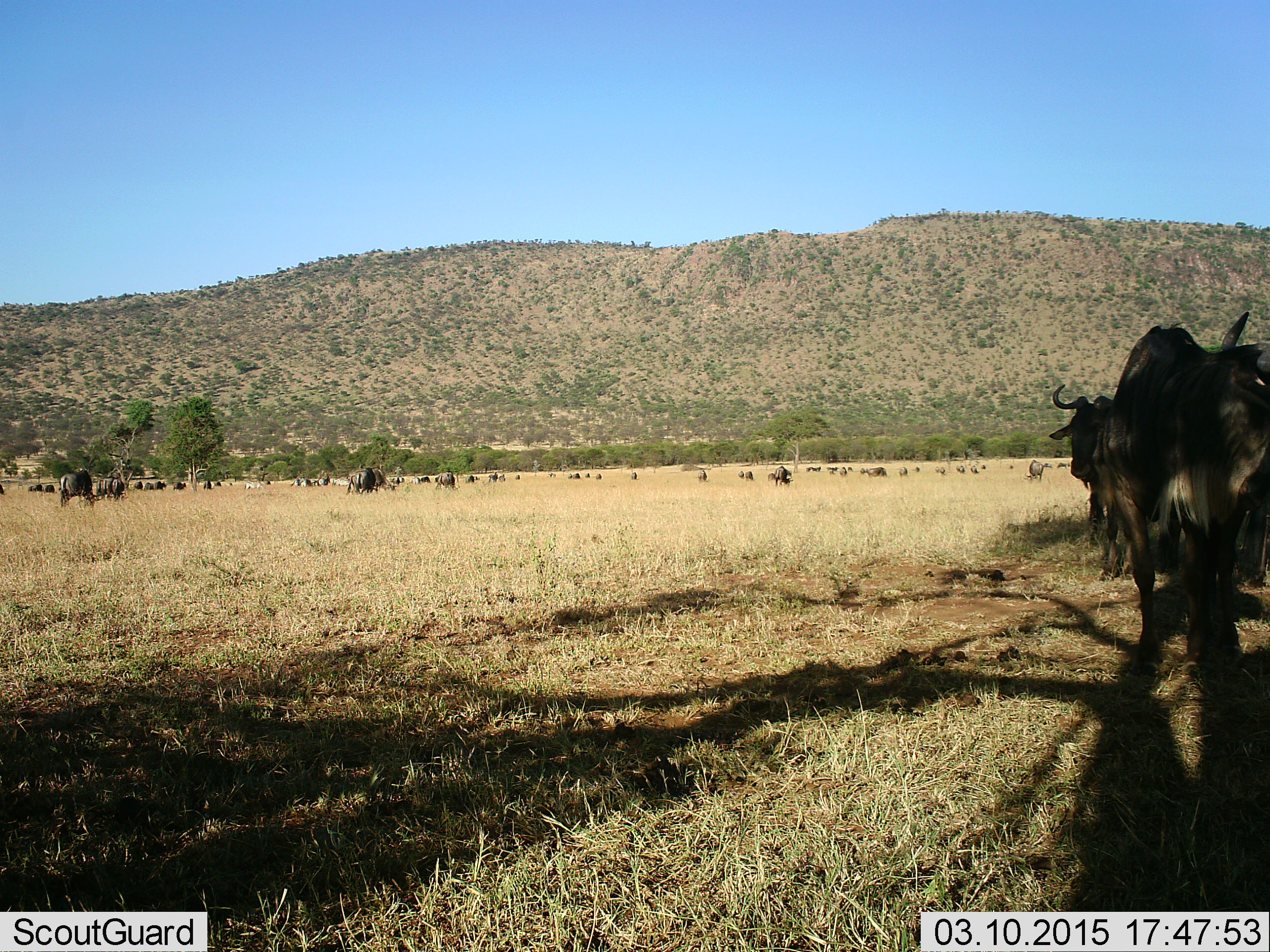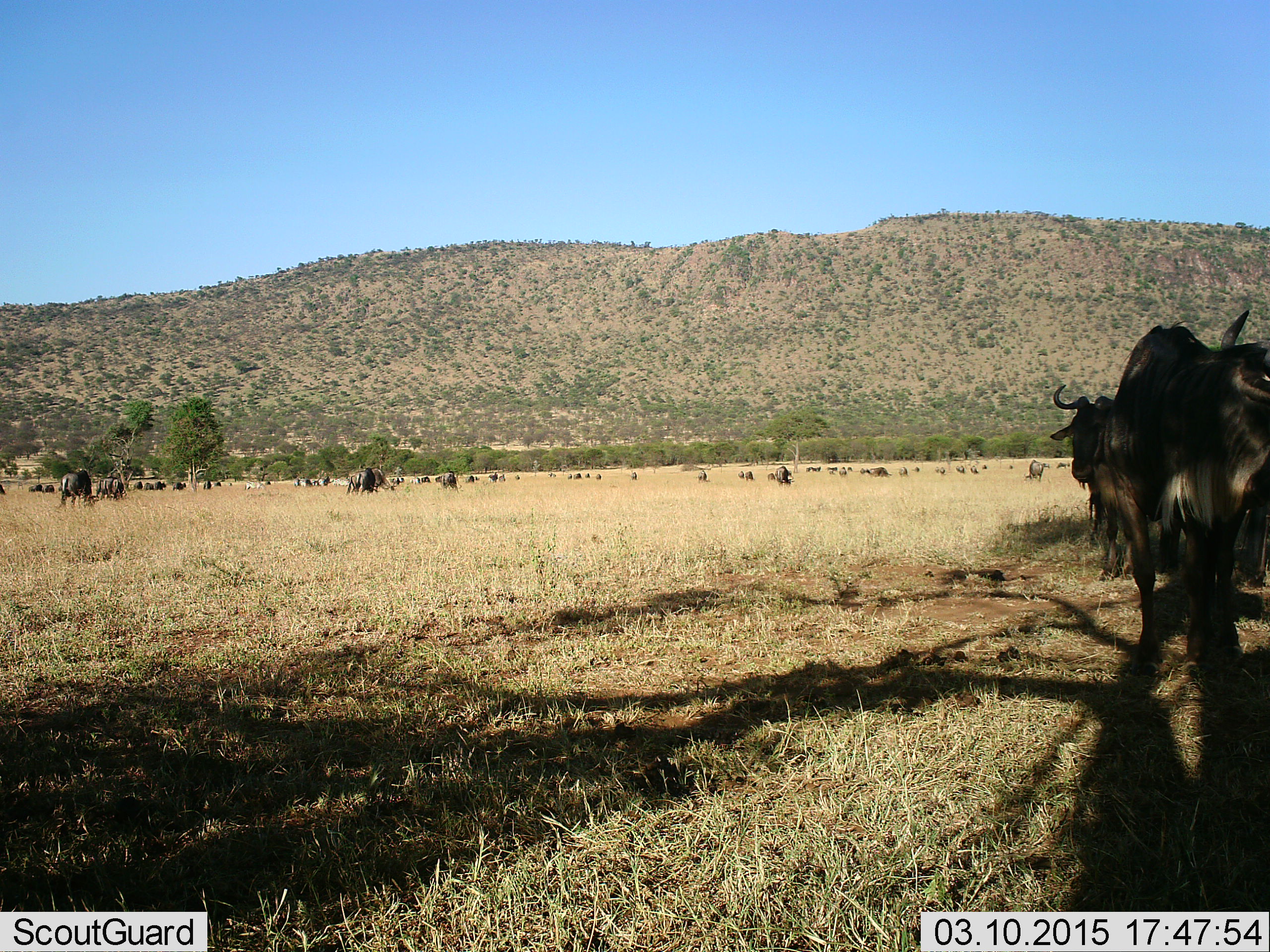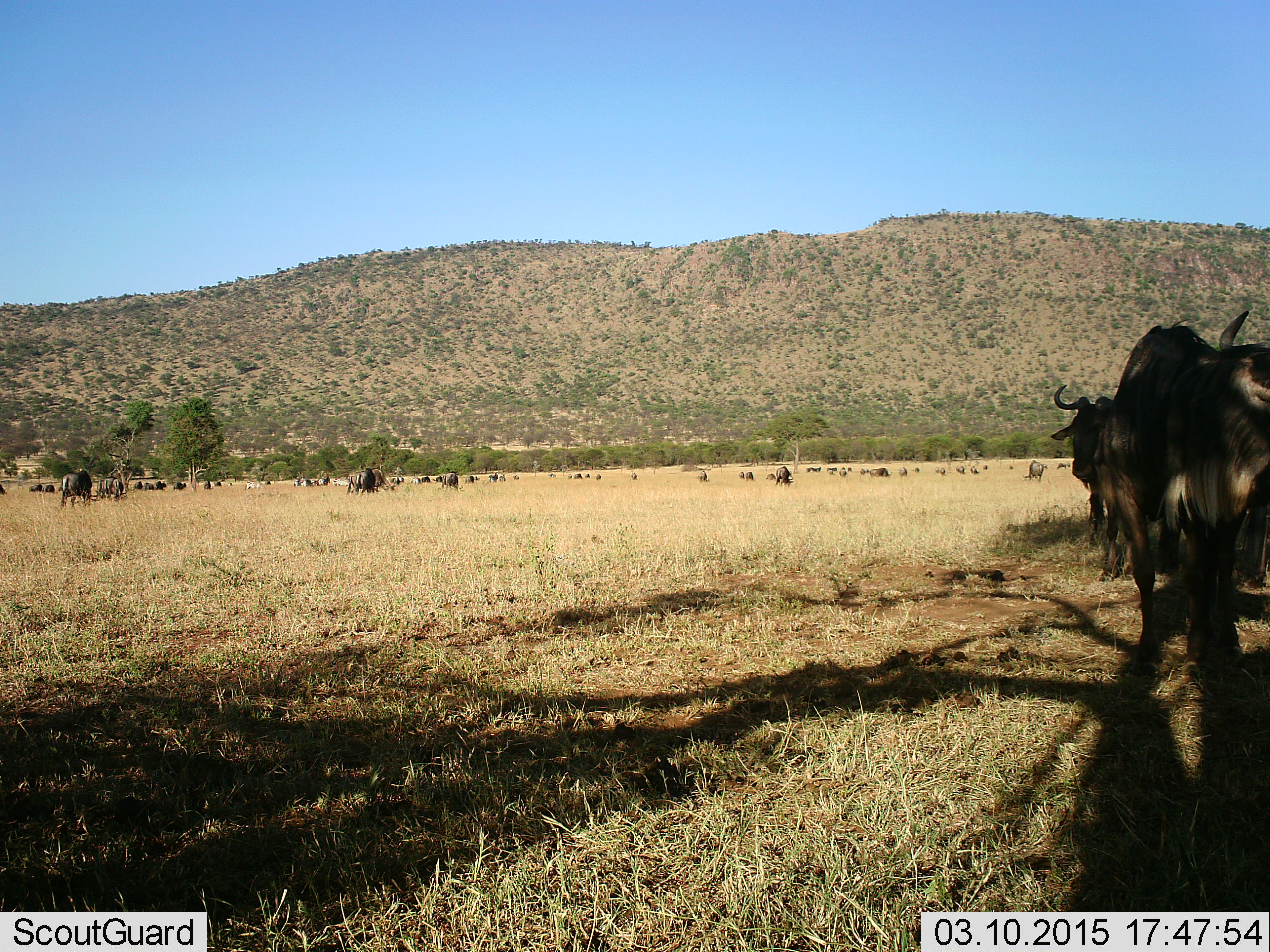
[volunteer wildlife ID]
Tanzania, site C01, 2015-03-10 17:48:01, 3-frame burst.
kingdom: Animalia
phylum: Chordata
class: Mammalia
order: Artiodactyla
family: Bovidae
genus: Connochaetes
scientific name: Connochaetes taurinus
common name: blue wildebeest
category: wildebeest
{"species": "wildebeest (blue wildebeest) (Connochaetes taurinus)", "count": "11-50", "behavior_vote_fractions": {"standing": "91%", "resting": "18%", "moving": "36%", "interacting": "9%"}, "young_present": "0%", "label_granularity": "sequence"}